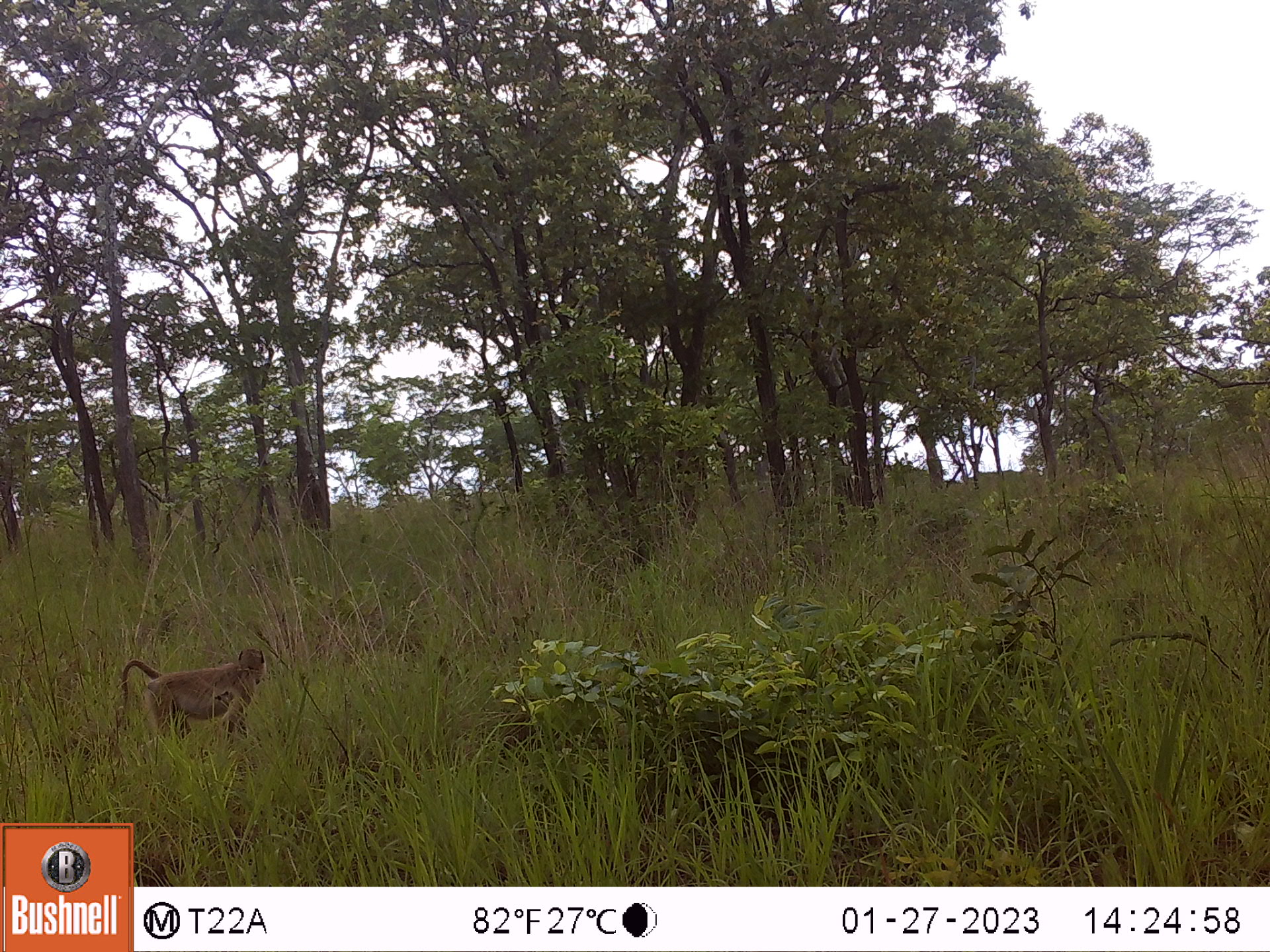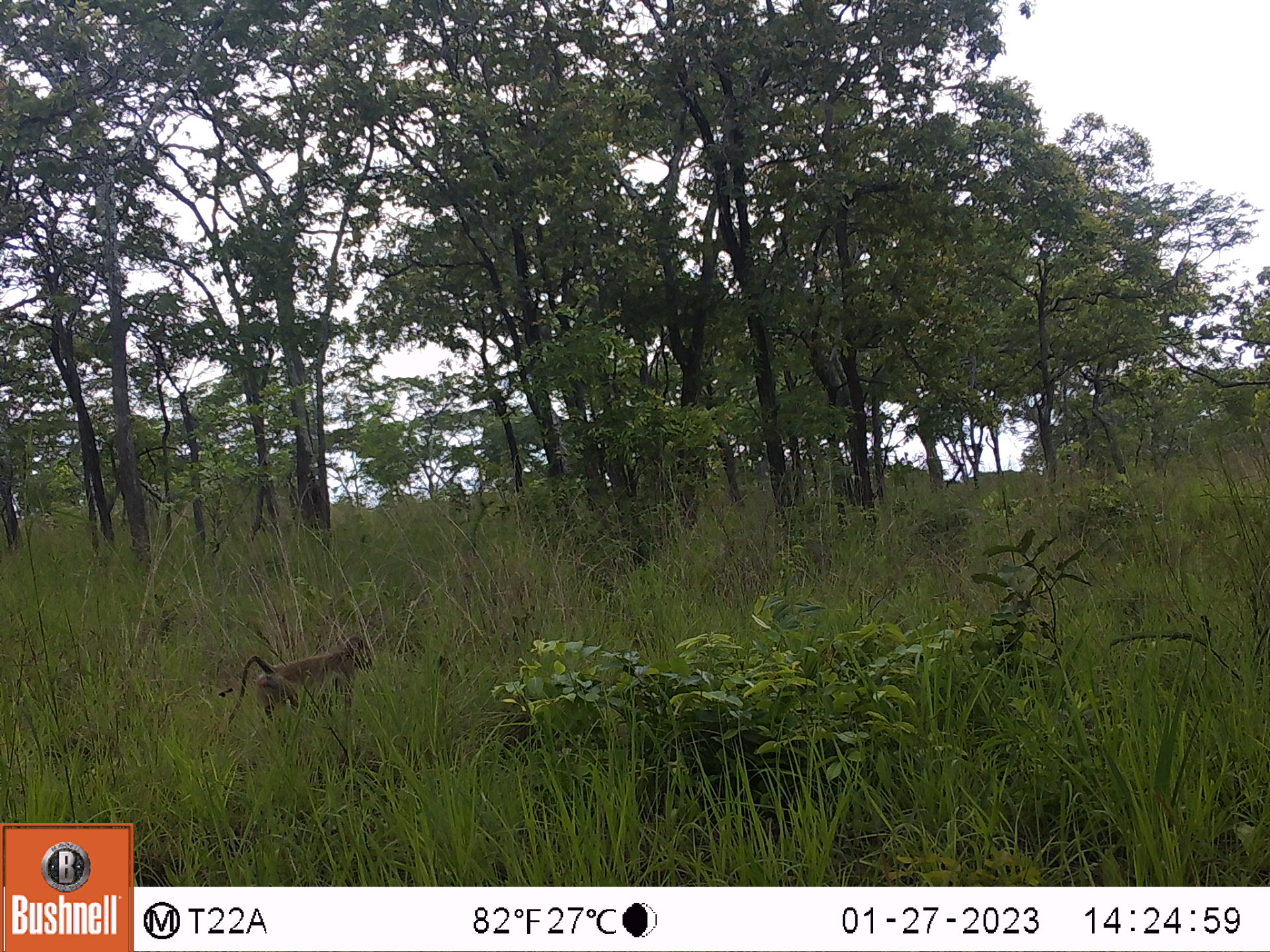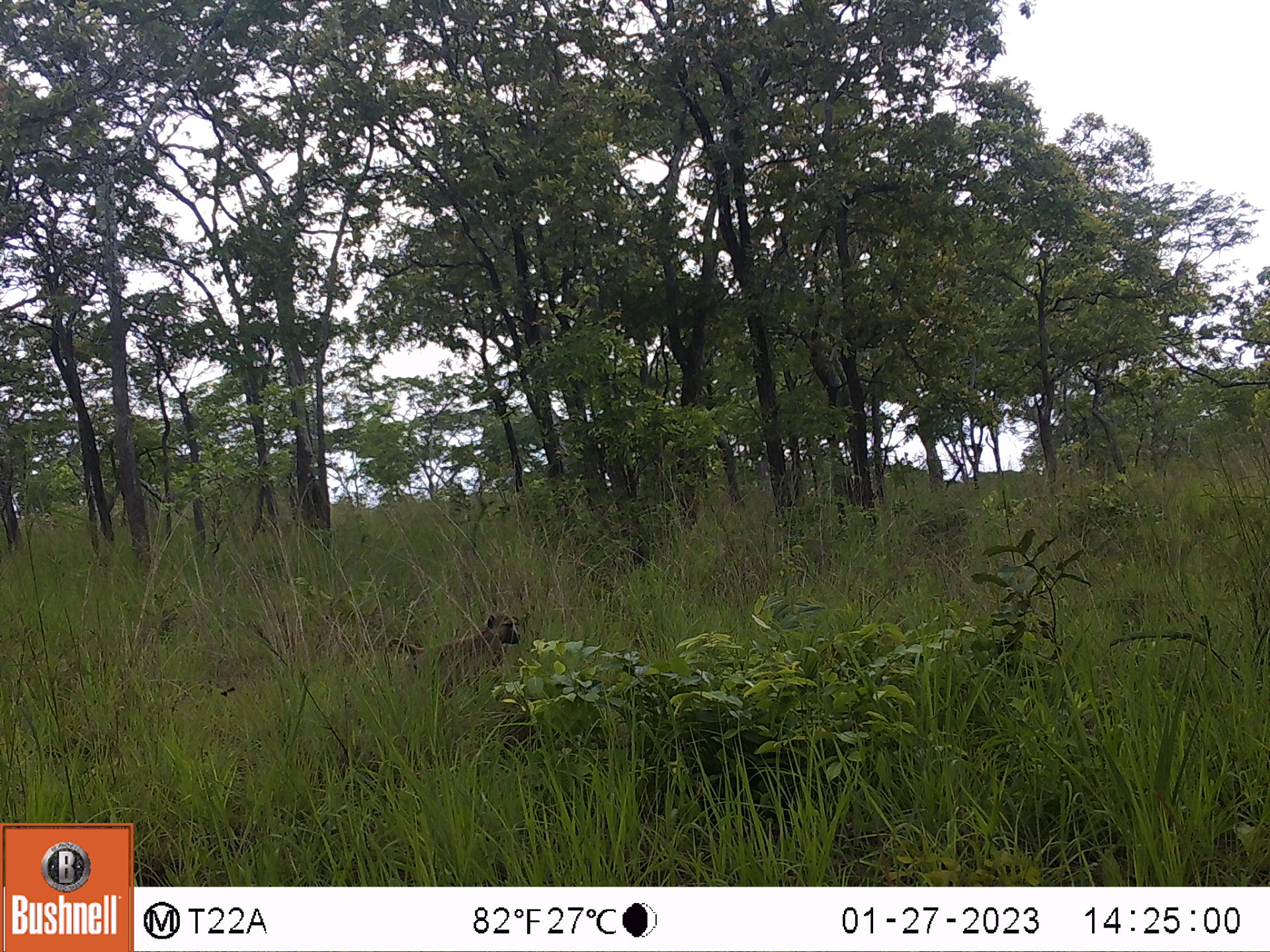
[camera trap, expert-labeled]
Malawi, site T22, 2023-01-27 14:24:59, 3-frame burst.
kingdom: Animalia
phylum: Chordata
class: Mammalia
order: Primates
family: Cercopithecidae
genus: Papio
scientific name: Papio cynocephalus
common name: yellow baboon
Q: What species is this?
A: Yellow baboon (Papio cynocephalus).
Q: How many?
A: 1.